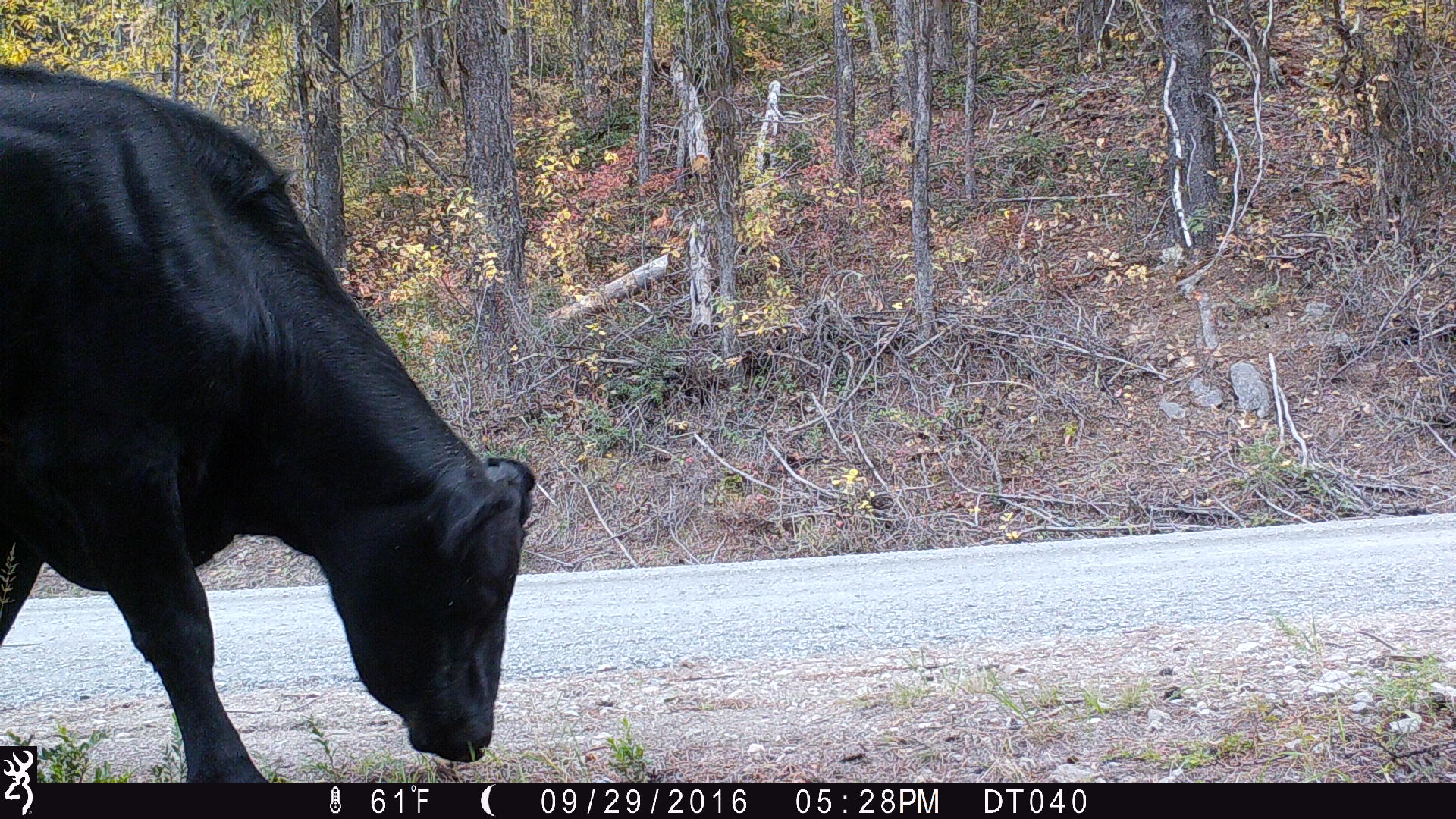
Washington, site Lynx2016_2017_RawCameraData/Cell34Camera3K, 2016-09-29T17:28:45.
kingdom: Animalia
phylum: Chordata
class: Mammalia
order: Artiodactyla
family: Bovidae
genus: Bos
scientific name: Bos taurus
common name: domestic cattle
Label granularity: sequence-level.